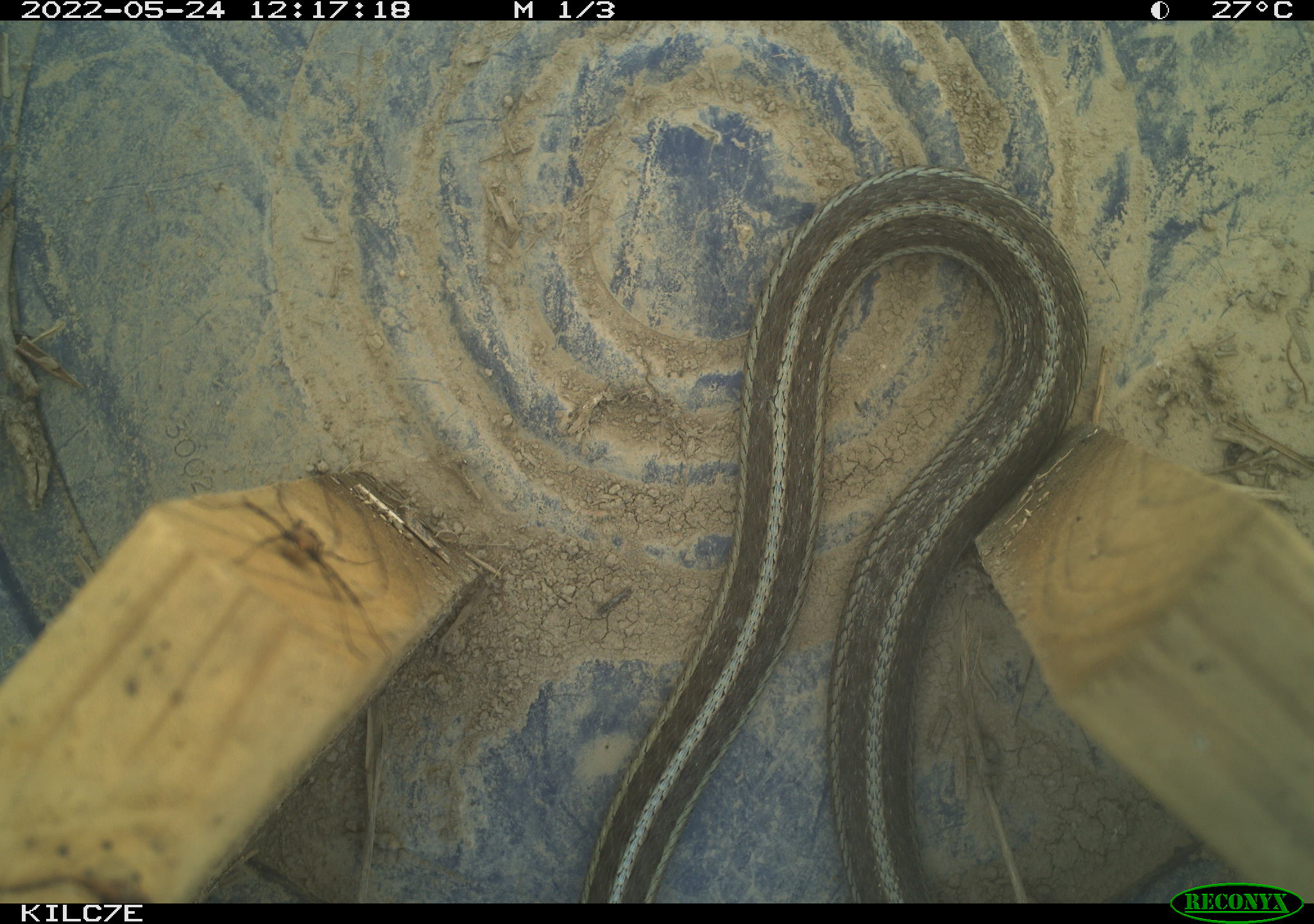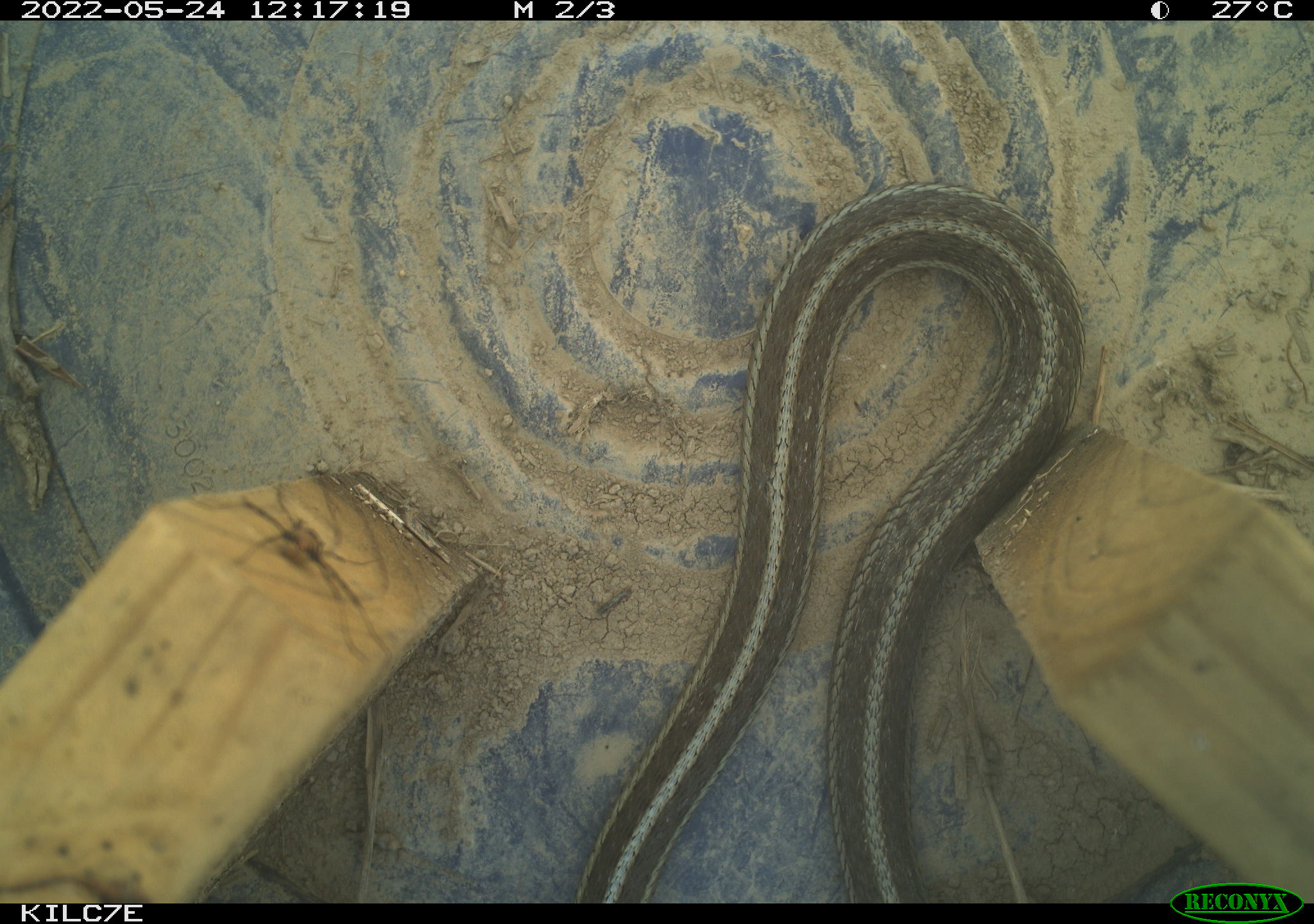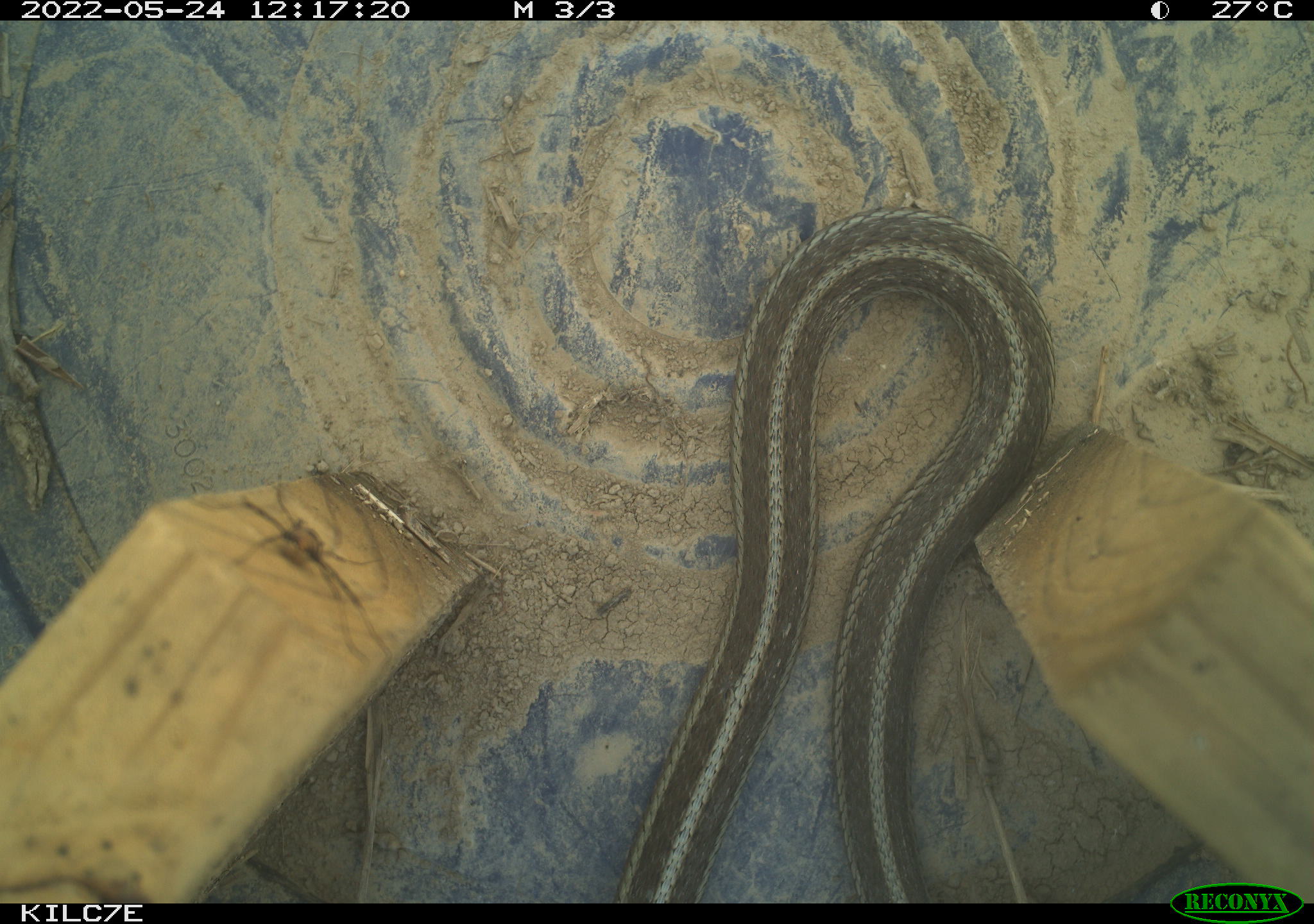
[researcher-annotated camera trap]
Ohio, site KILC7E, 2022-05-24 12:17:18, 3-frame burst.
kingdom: Animalia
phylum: Chordata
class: Reptilia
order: Squamata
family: Colubridae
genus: Thamnophis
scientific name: Thamnophis sirtalis sirtalis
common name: eastern gartersnake